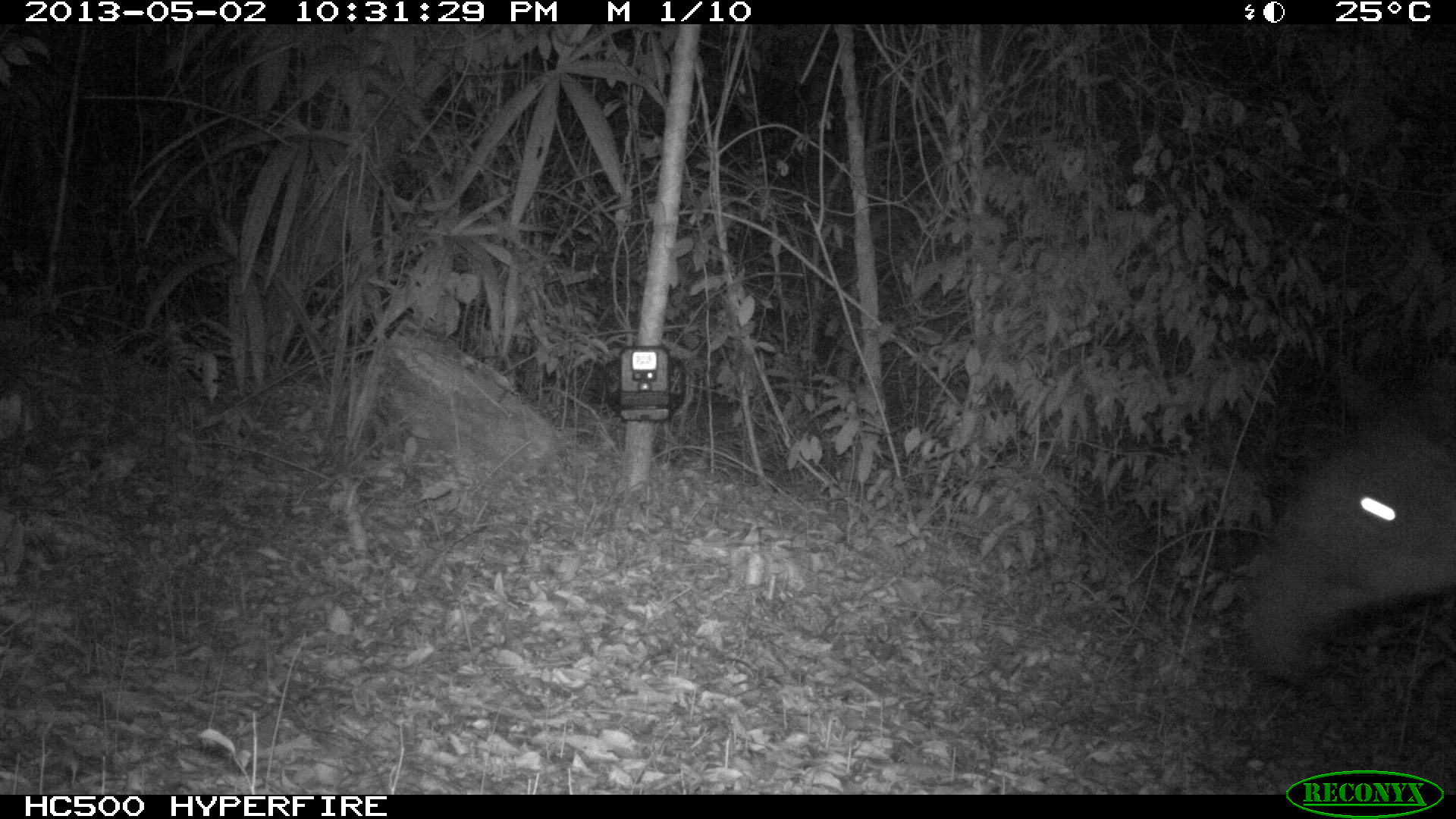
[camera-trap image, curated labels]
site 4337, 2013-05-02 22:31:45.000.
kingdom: Animalia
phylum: Chordata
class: Mammalia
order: Perissodactyla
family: Tapiridae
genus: Tapirus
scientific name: Tapirus bairdii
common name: baird's tapir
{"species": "Tapirus bairdii (baird's tapir)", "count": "1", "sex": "male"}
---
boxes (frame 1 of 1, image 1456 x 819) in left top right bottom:
tapirus bairdii: 1244 352 1453 684